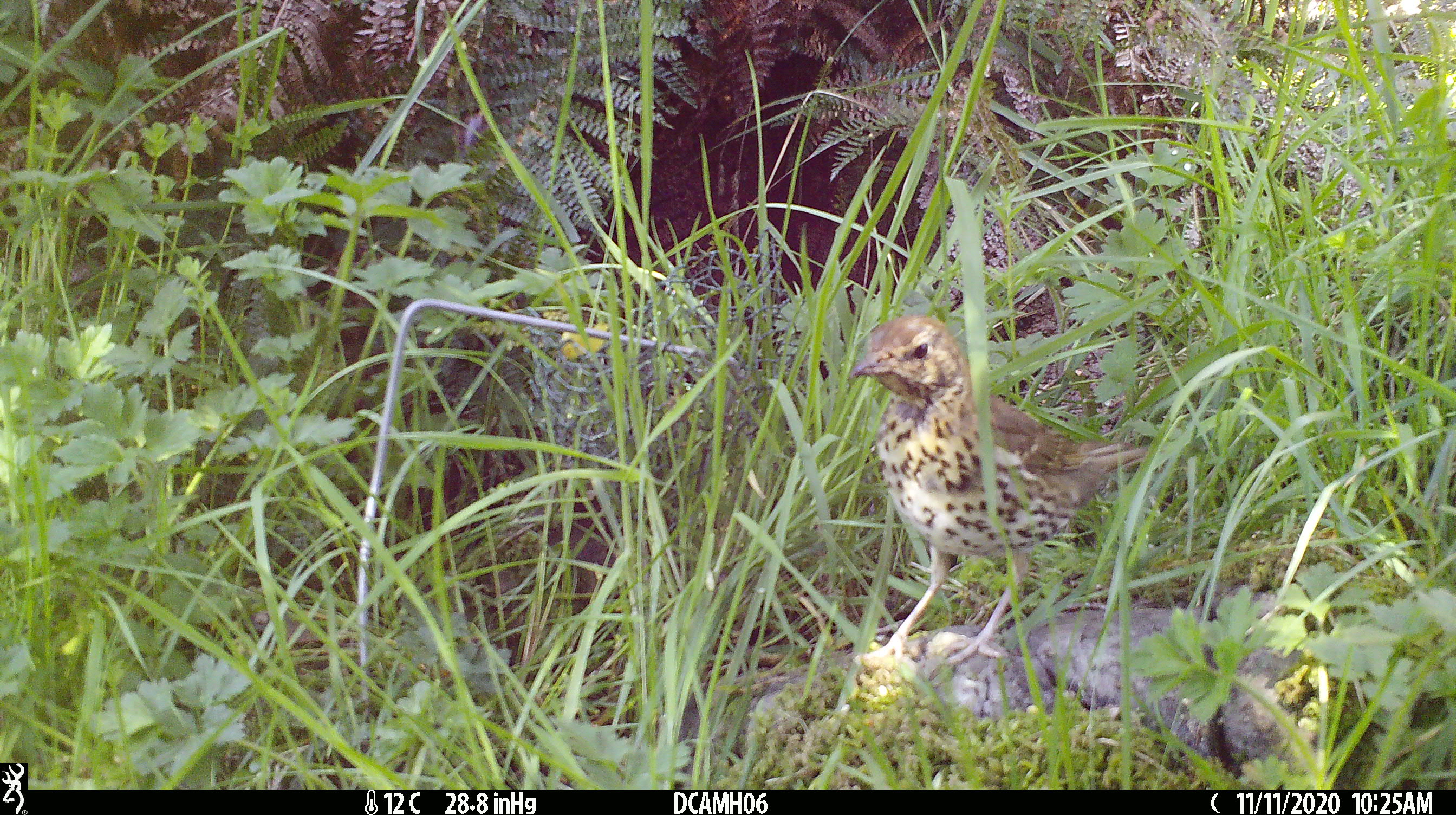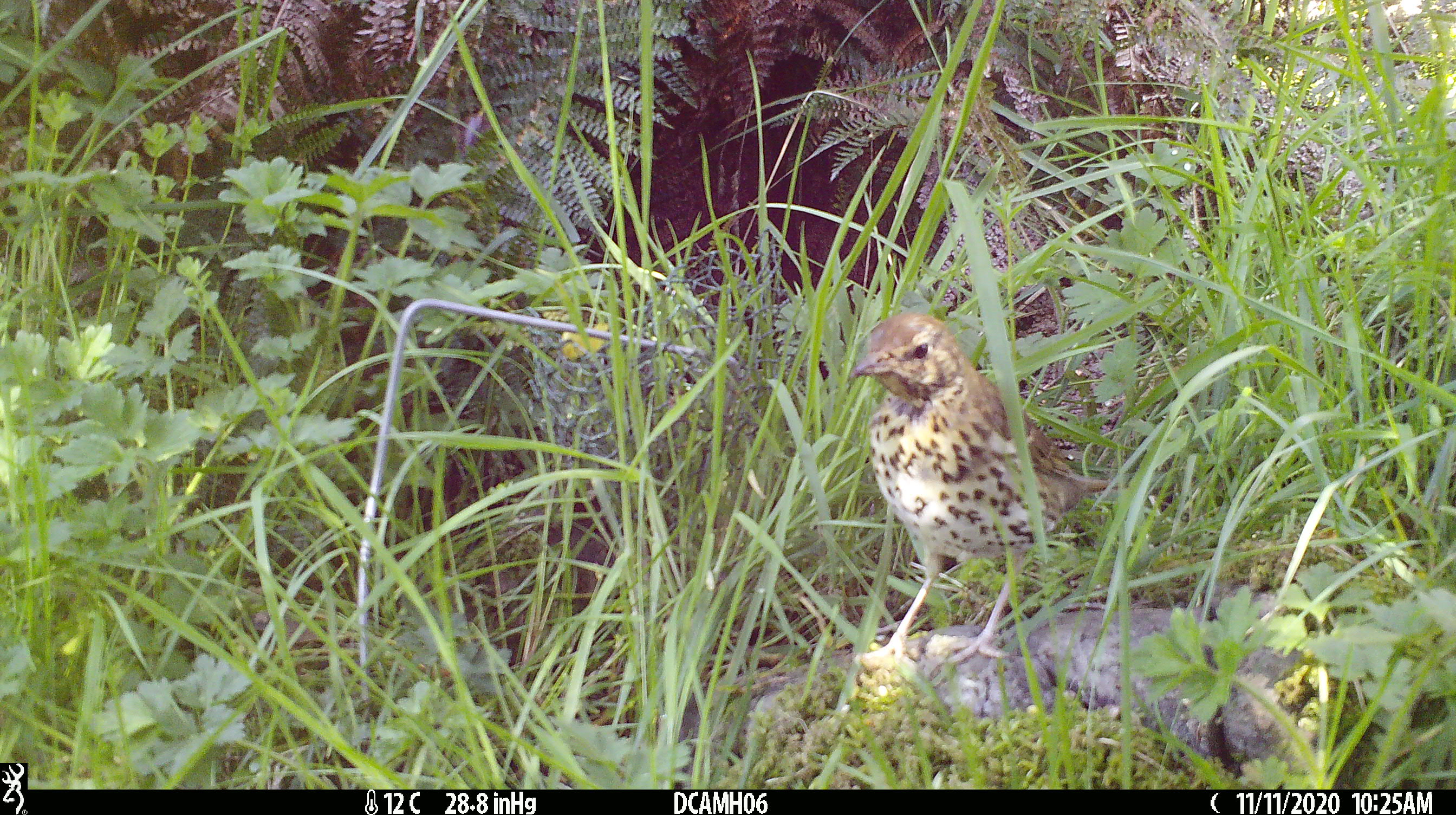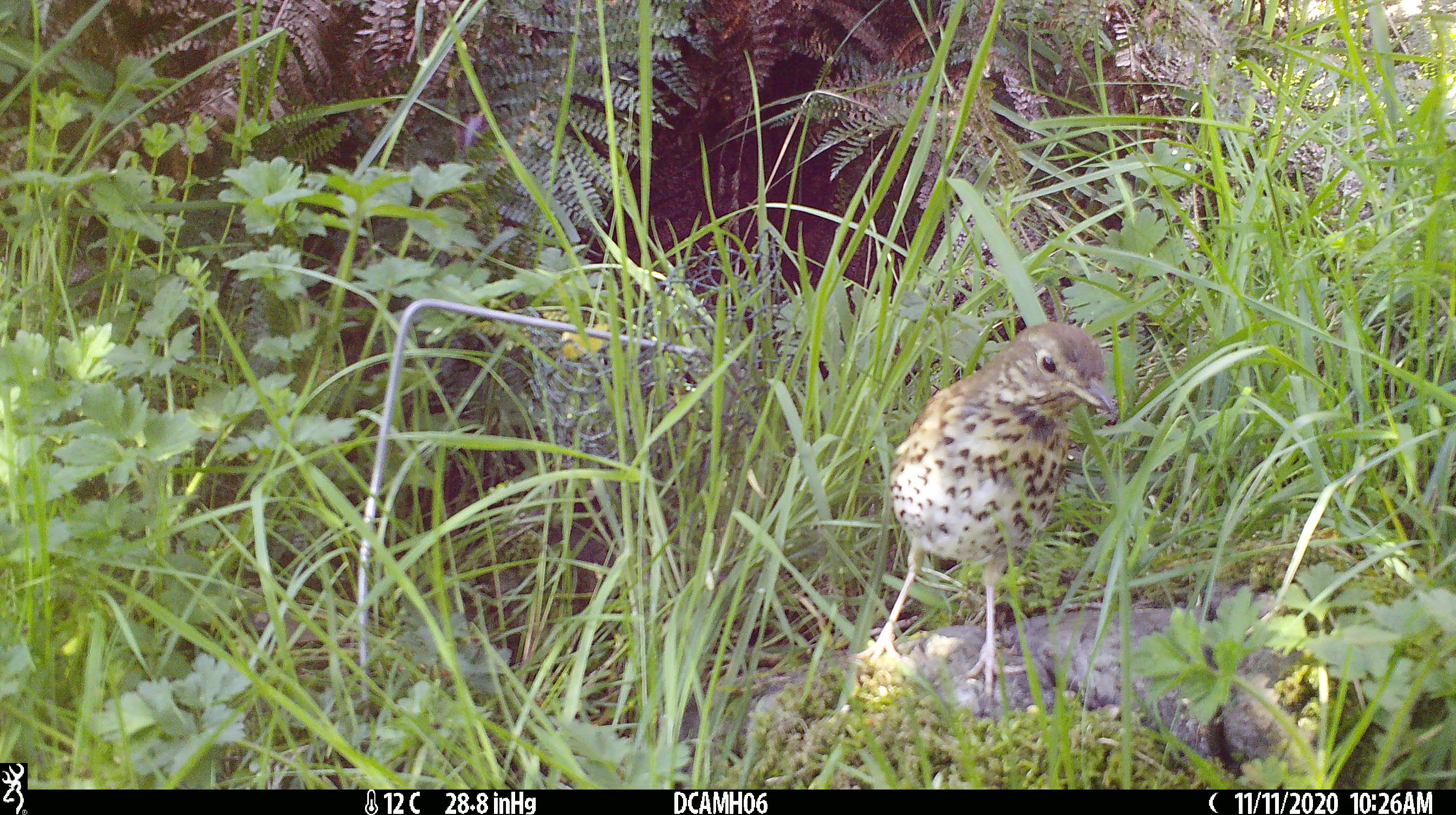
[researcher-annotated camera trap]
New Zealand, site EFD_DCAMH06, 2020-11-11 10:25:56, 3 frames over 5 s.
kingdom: Animalia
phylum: Chordata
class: Aves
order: Passeriformes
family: Turdidae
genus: Turdus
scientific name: Turdus philomelos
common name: song thrush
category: thrush